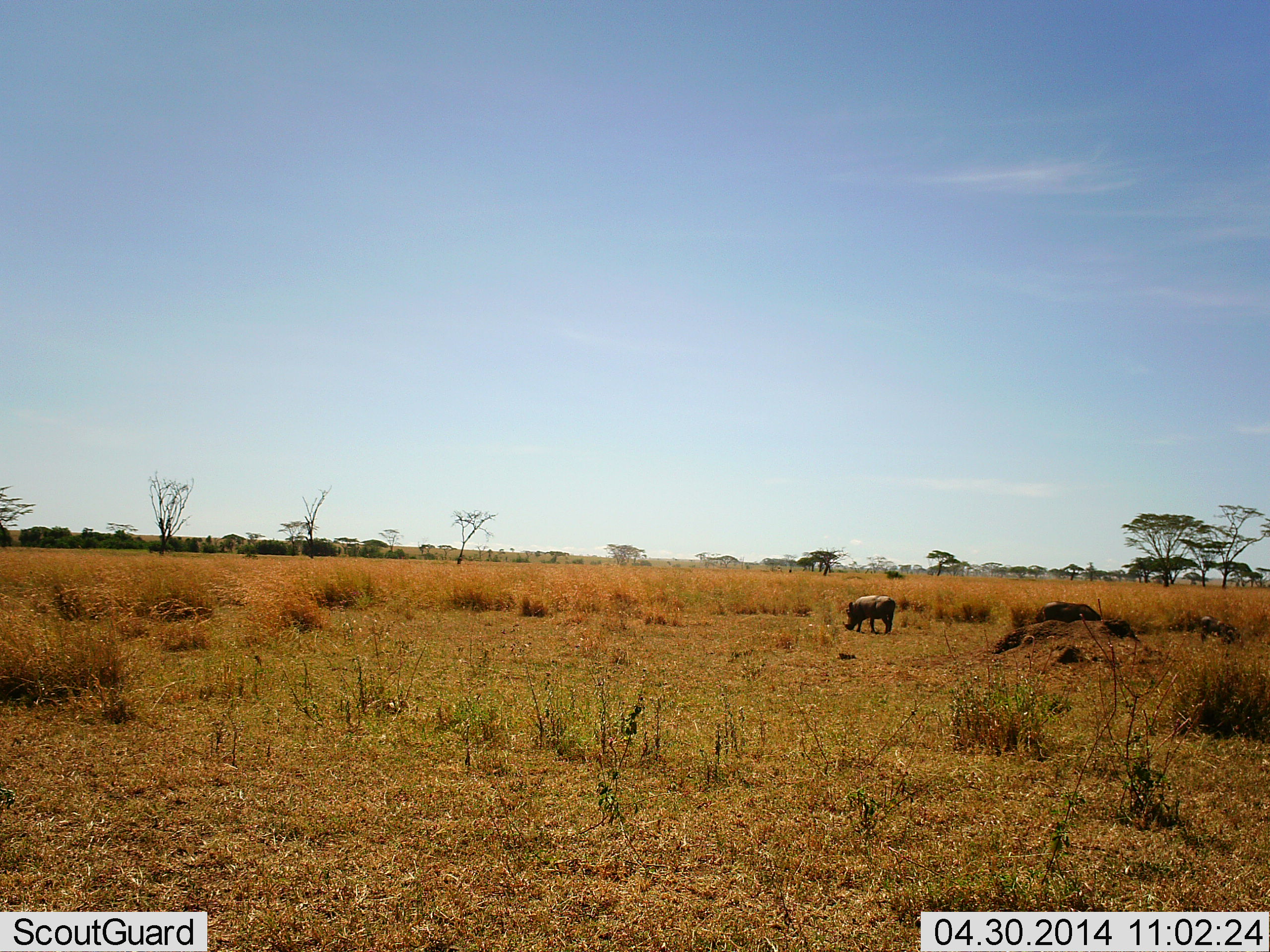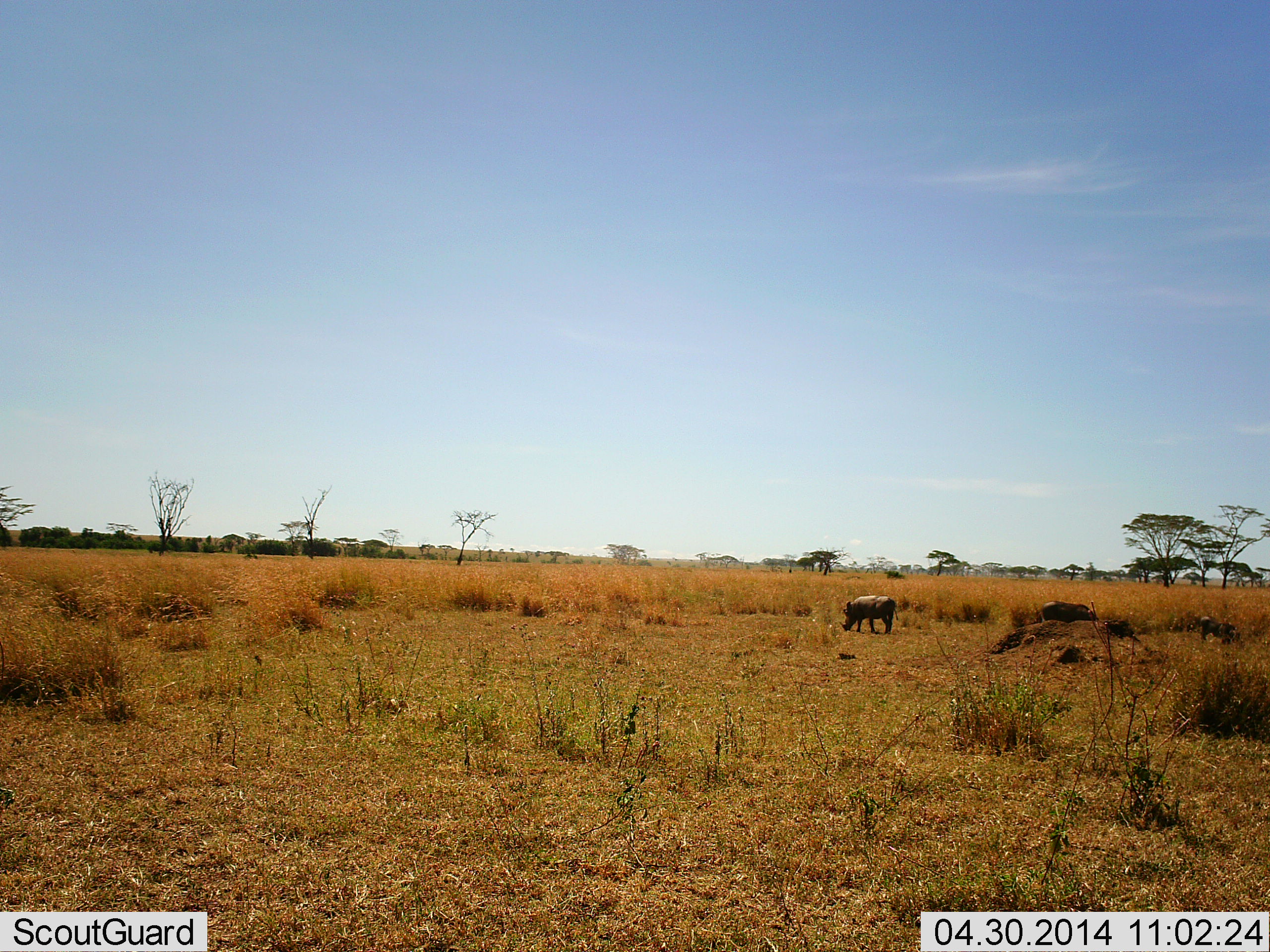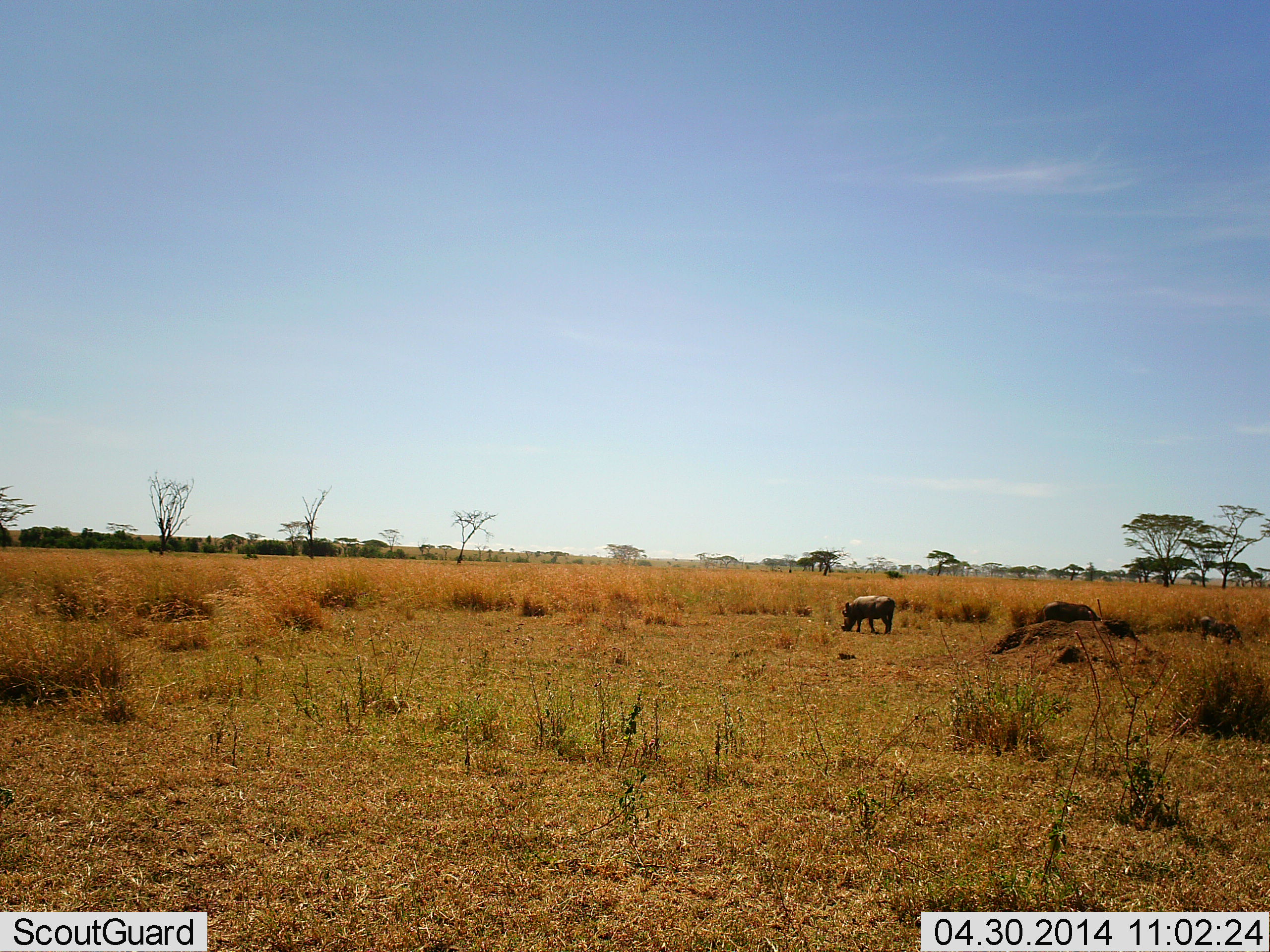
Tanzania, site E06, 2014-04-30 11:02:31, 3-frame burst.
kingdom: Animalia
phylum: Chordata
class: Mammalia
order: Artiodactyla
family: Suidae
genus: Phacochoerus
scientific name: Phacochoerus africanus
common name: warthog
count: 1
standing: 30%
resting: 0%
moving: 0%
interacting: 0%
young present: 10%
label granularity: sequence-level